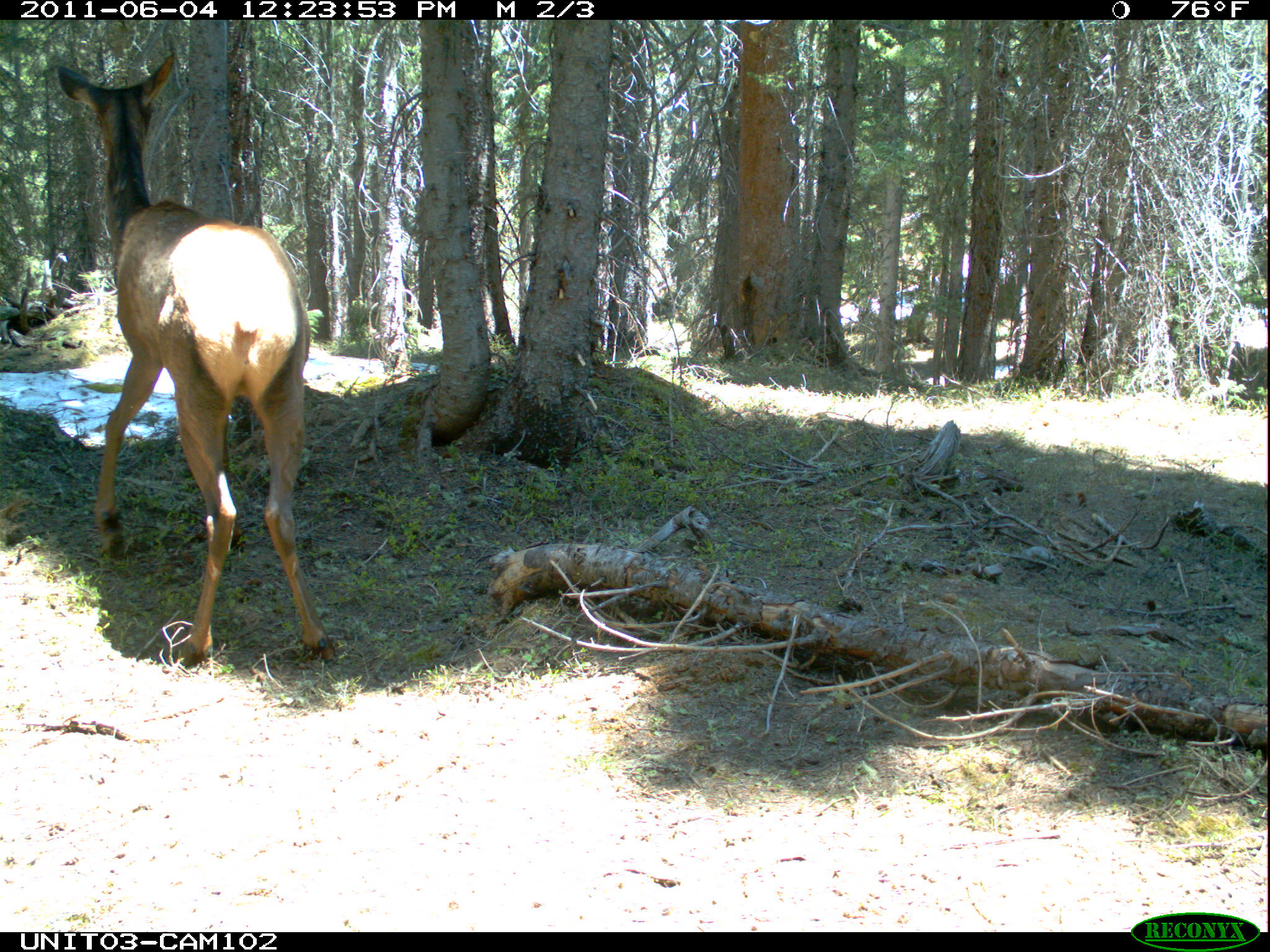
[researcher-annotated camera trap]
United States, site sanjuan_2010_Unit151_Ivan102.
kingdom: Animalia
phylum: Chordata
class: Mammalia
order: Artiodactyla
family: Cervidae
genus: Cervus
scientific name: Cervus elaphus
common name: red deer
Cervus elaphus (red deer).